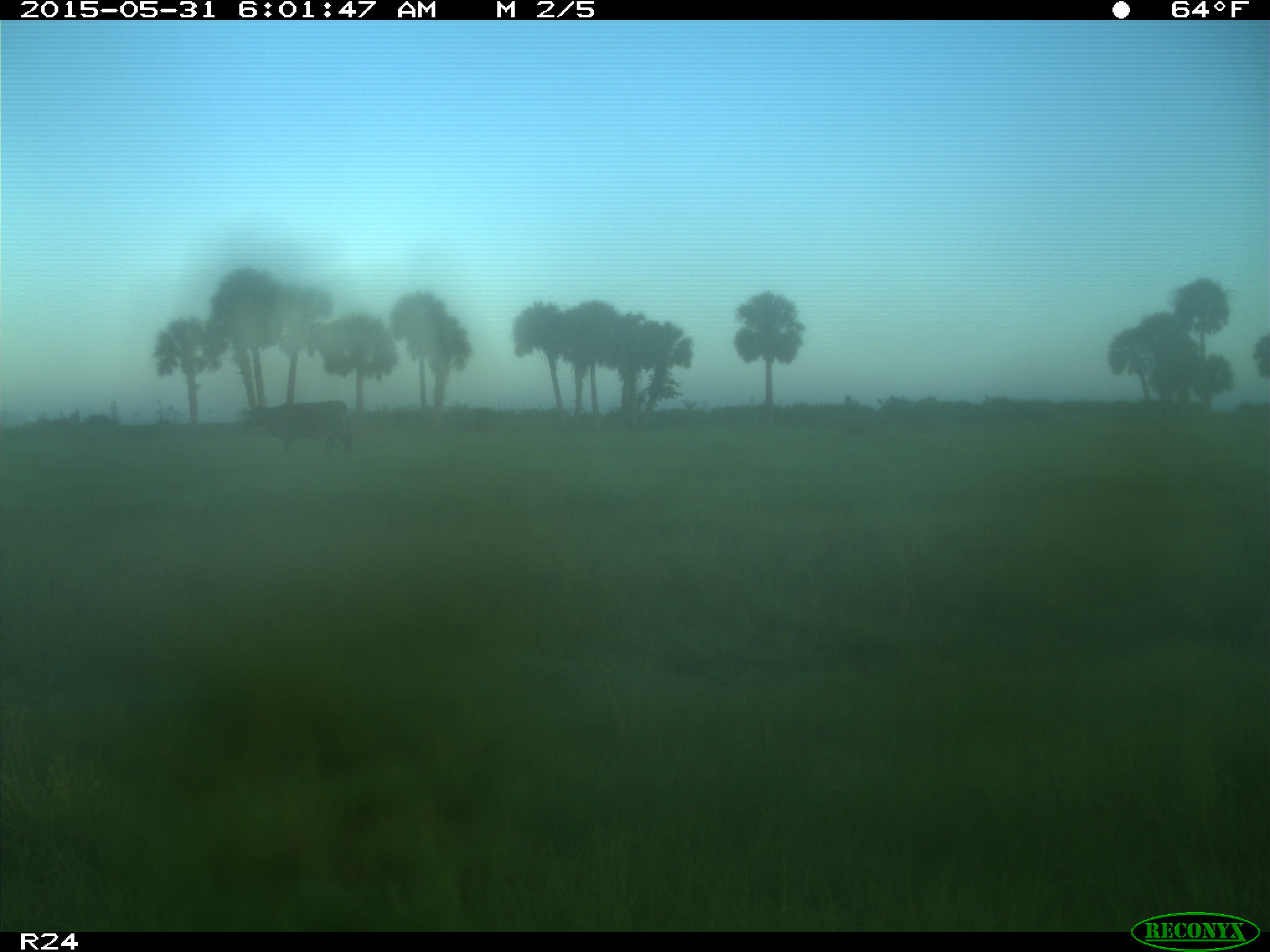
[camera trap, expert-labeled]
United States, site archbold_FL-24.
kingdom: Animalia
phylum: Chordata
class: Mammalia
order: Artiodactyla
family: Bovidae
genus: Bos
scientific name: Bos taurus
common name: domestic cow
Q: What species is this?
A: Bos taurus (domestic cow).